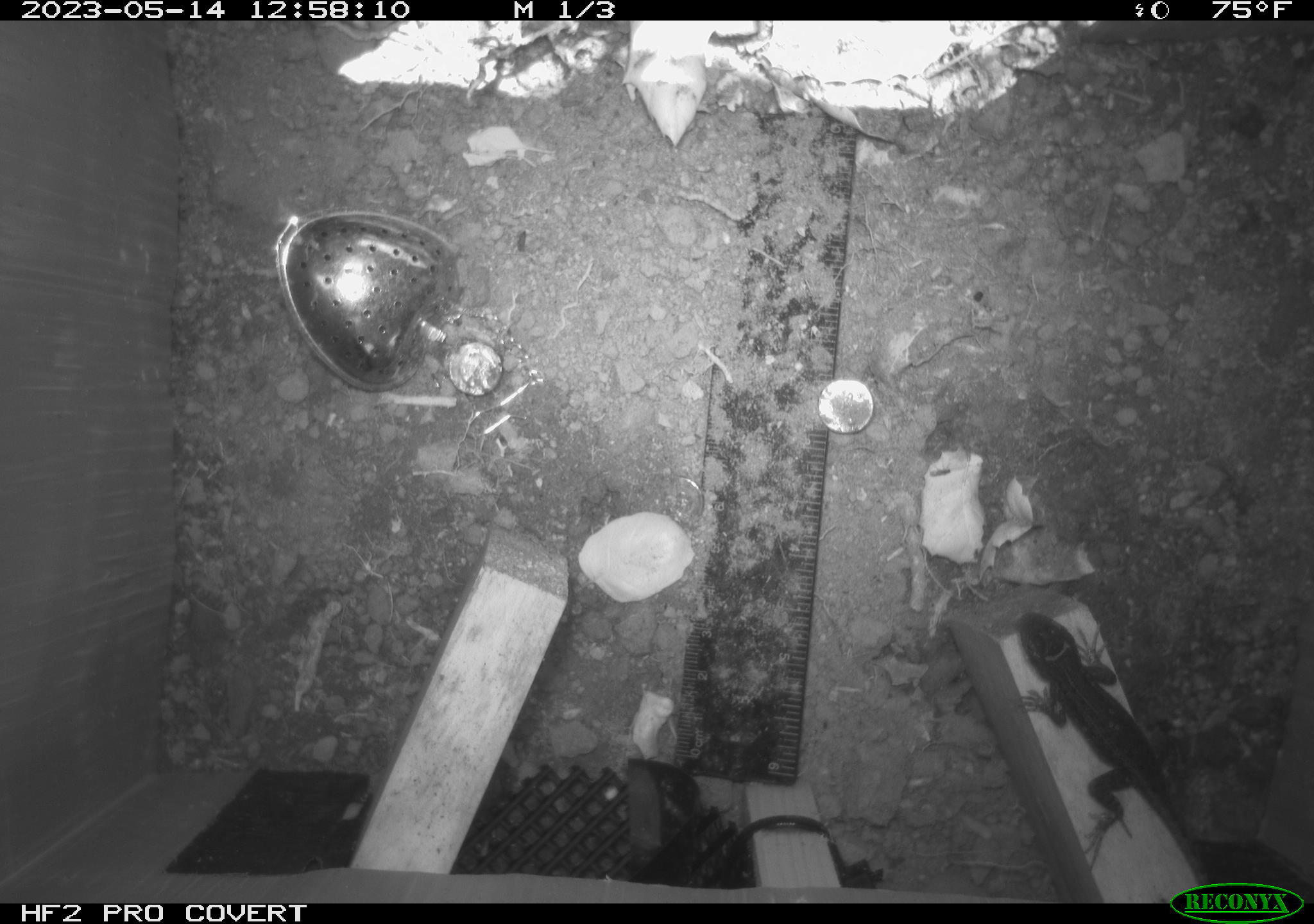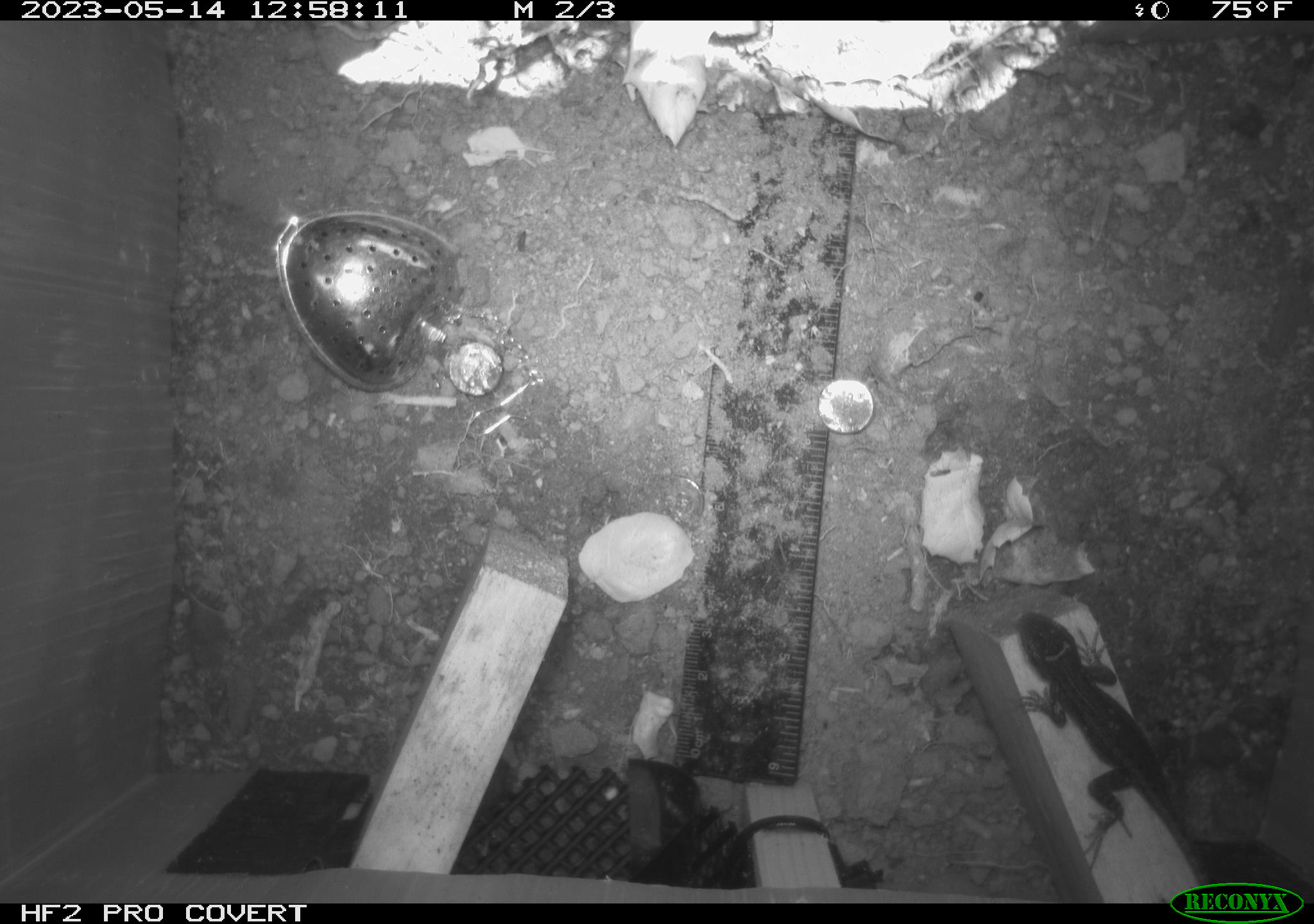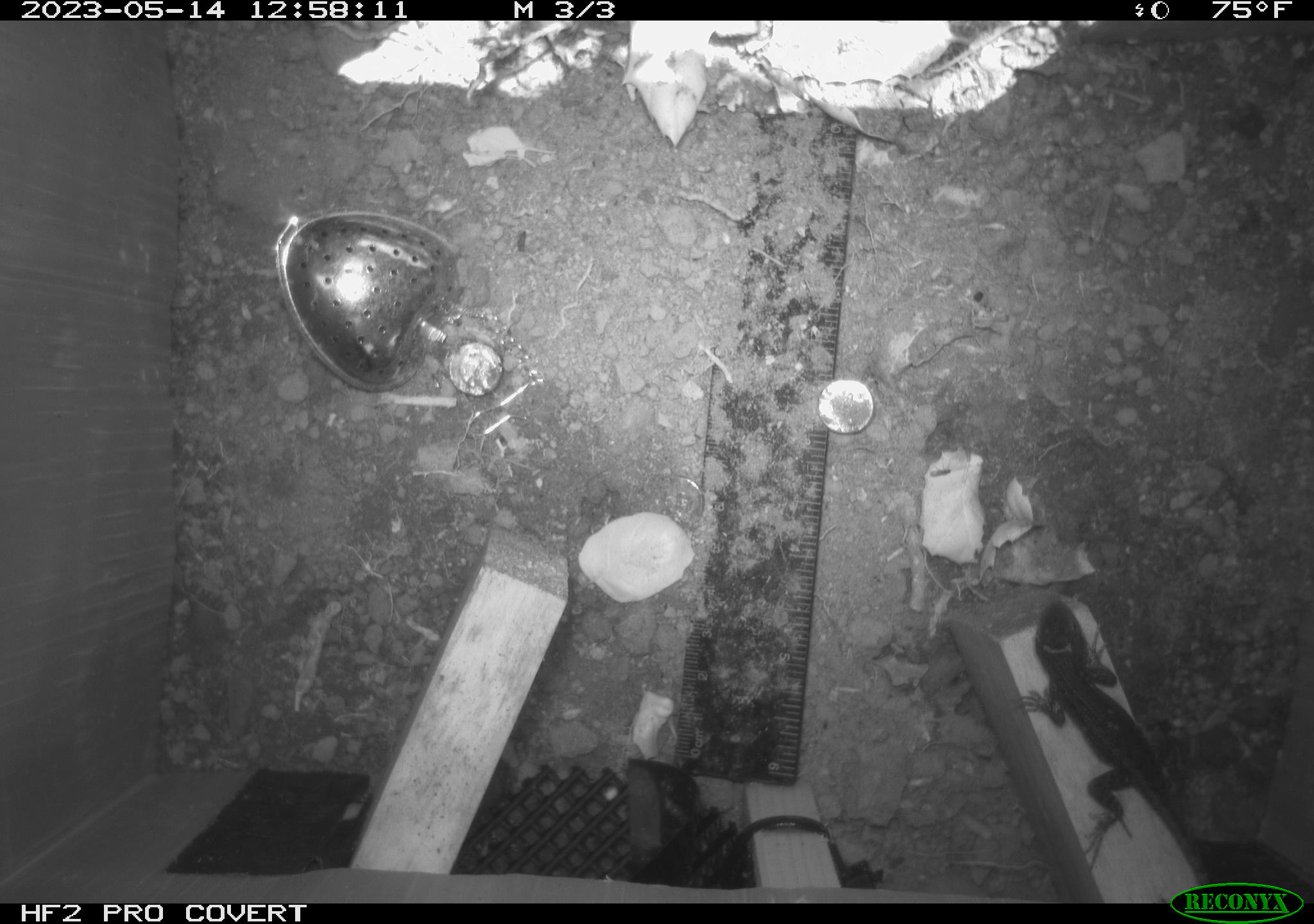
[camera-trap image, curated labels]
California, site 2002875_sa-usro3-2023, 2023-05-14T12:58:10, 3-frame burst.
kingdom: Animalia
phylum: Chordata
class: Reptilia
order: Squamata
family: Phrynosomatidae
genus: Sceloporus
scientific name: Sceloporus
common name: spiny lizards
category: sceloporus species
Sceloporus species (spiny lizards) (Sceloporus).